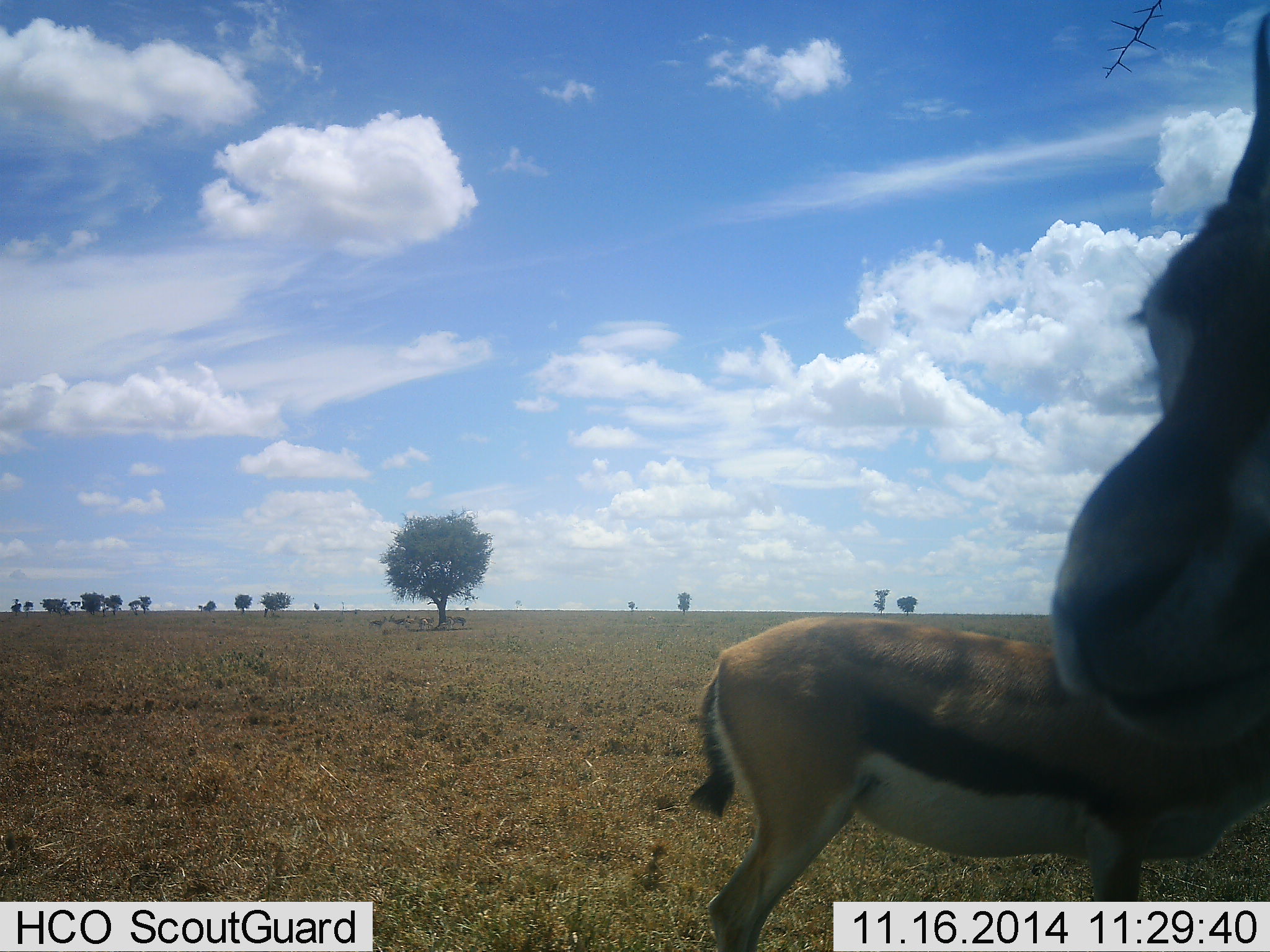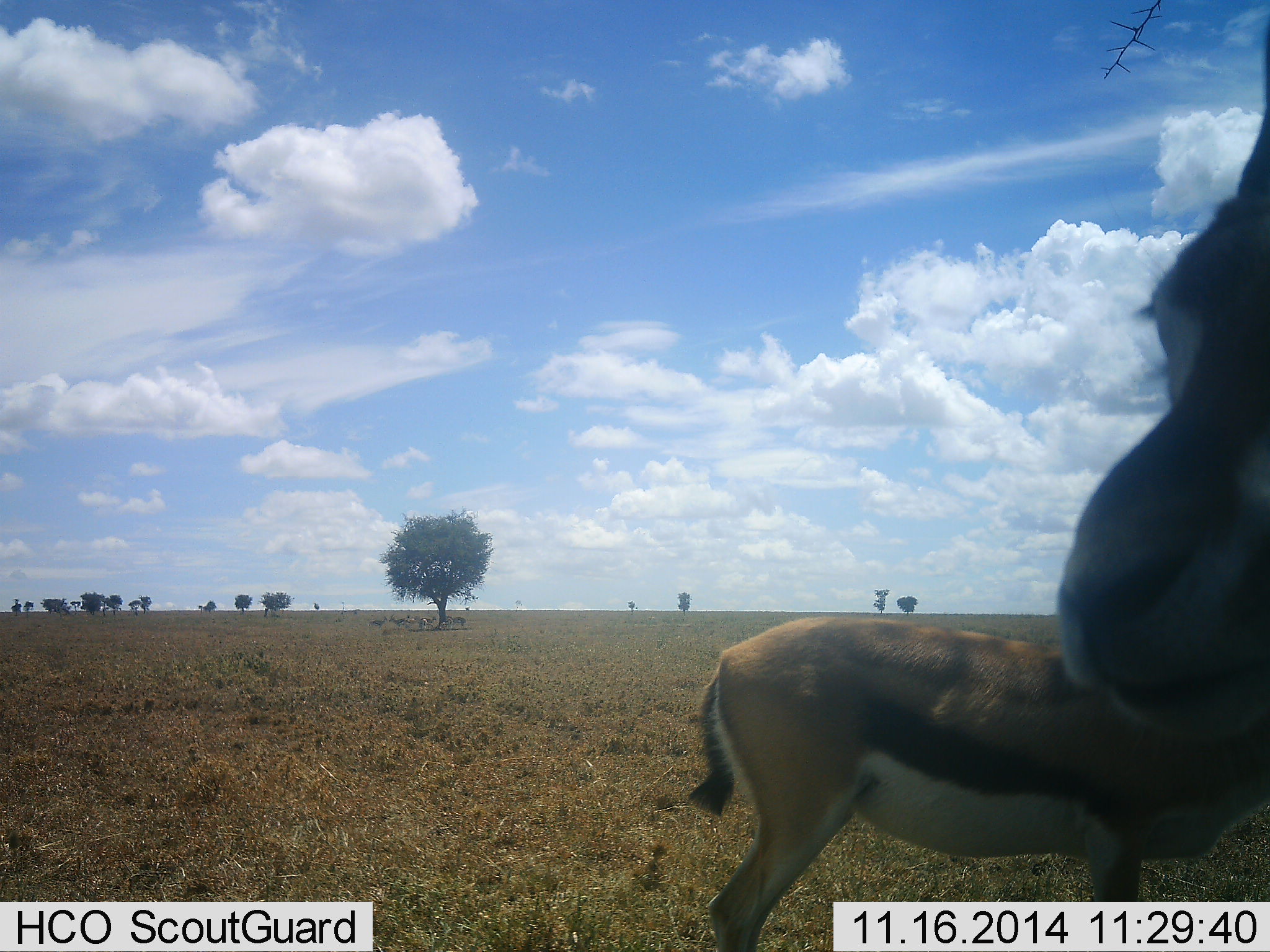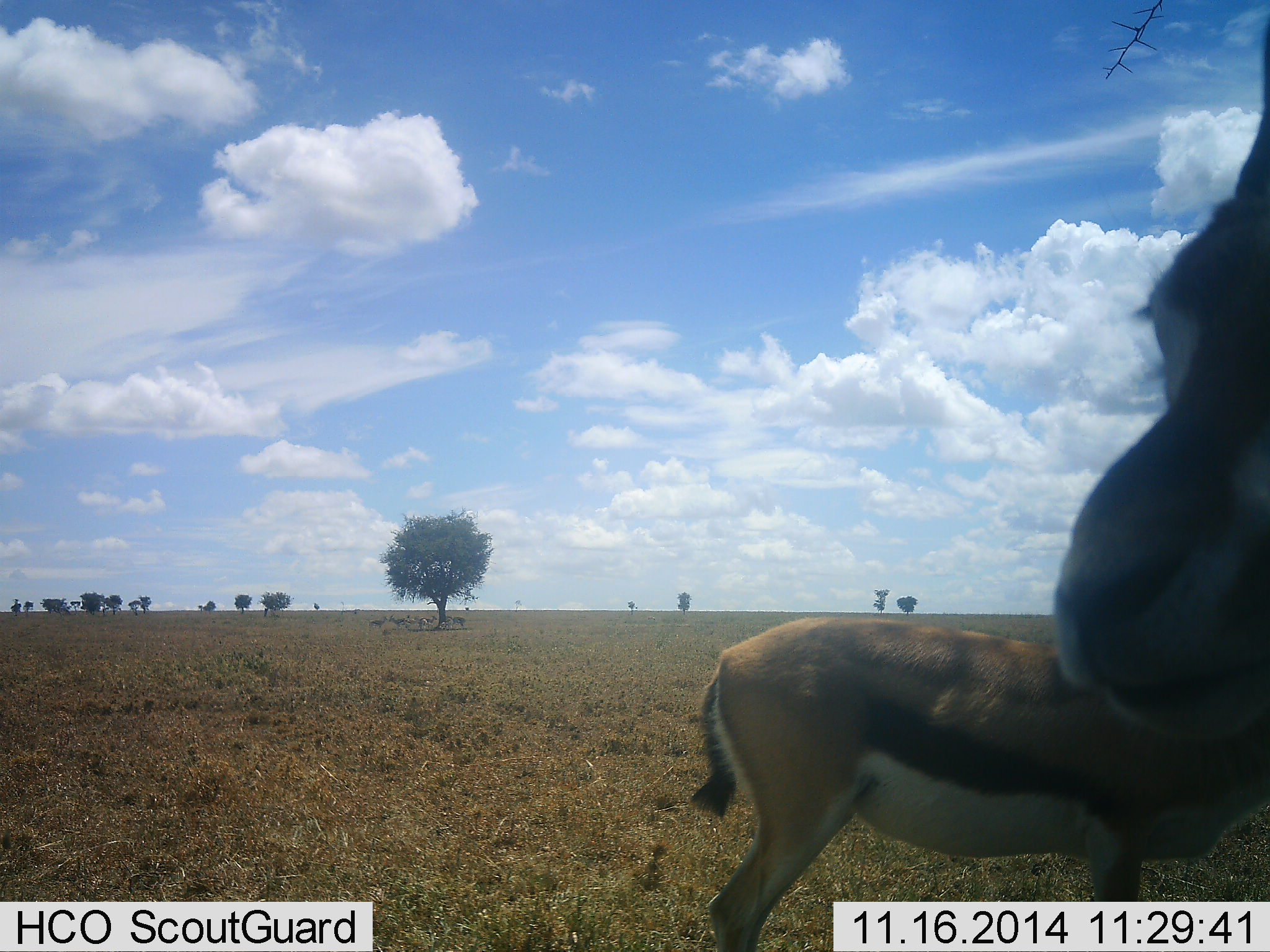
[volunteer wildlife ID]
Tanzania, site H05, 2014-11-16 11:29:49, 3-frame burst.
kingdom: Animalia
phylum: Chordata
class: Mammalia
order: Artiodactyla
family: Bovidae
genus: Eudorcas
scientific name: Eudorcas thomsonii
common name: thomson's gazelle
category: gazellethomsons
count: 2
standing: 100%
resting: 0%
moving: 0%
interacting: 0%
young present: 0%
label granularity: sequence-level